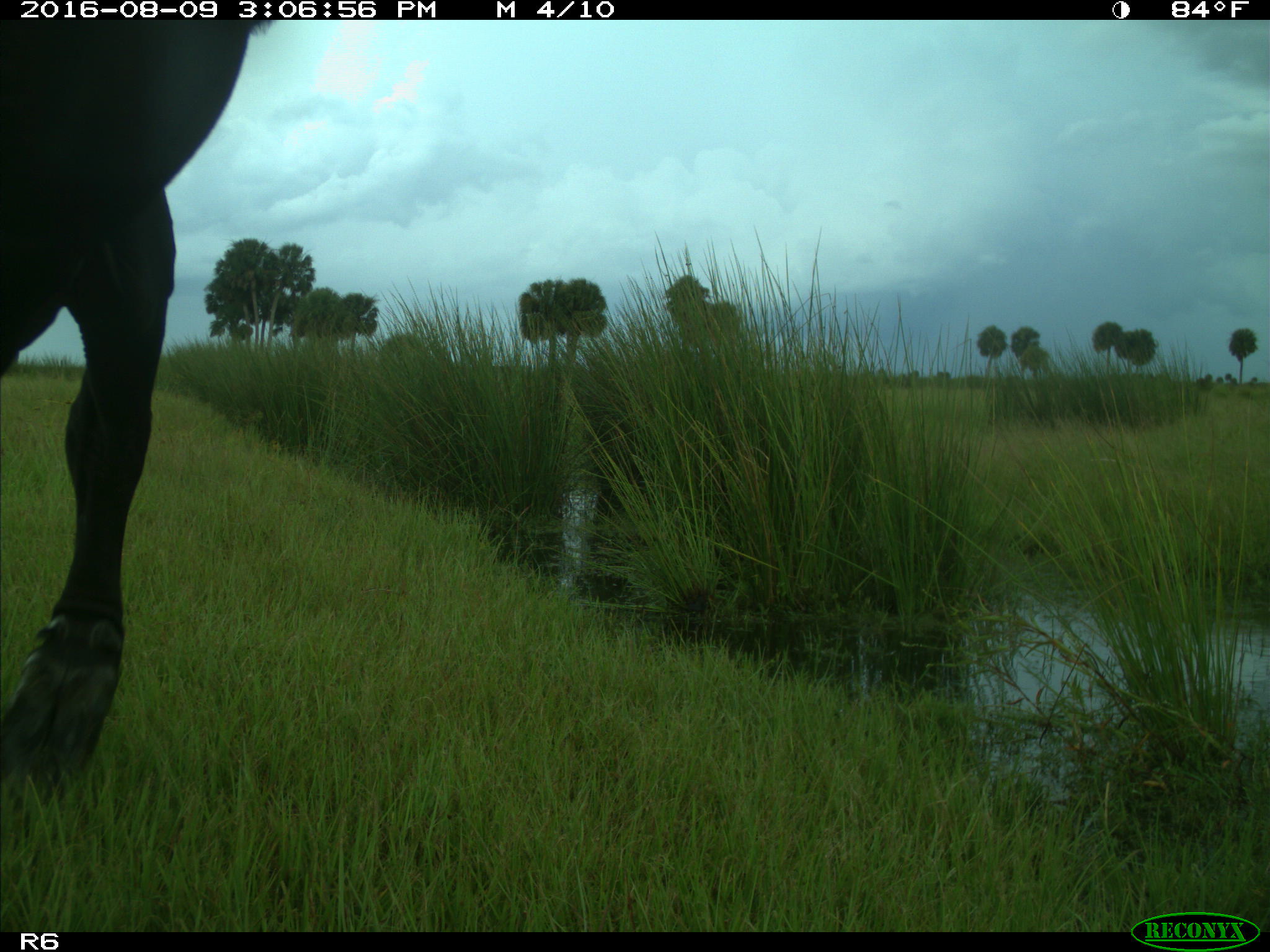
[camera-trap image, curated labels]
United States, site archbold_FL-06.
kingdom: Animalia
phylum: Chordata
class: Mammalia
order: Artiodactyla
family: Bovidae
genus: Bos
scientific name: Bos taurus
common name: domestic cow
Bos taurus (domestic cow).